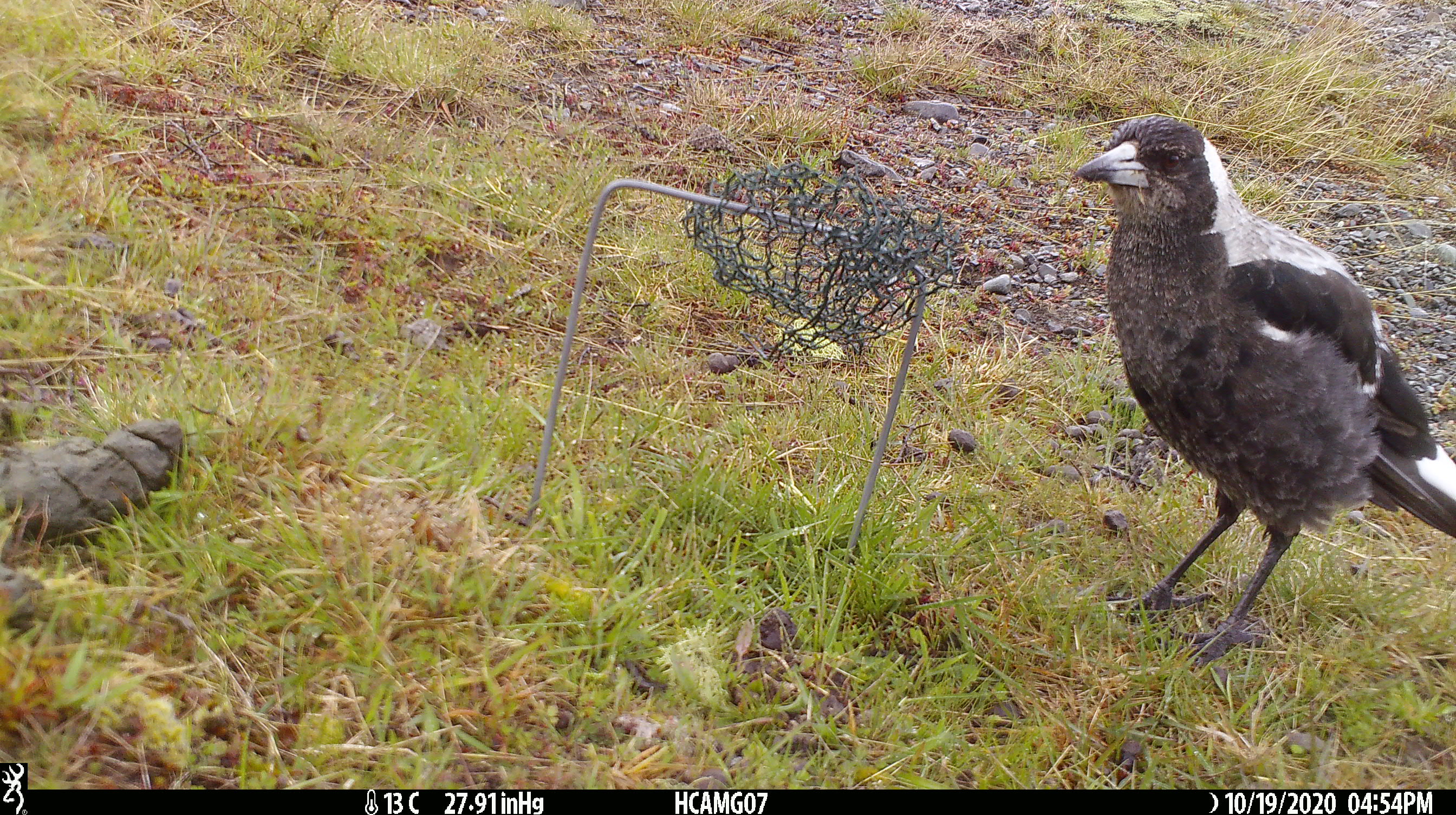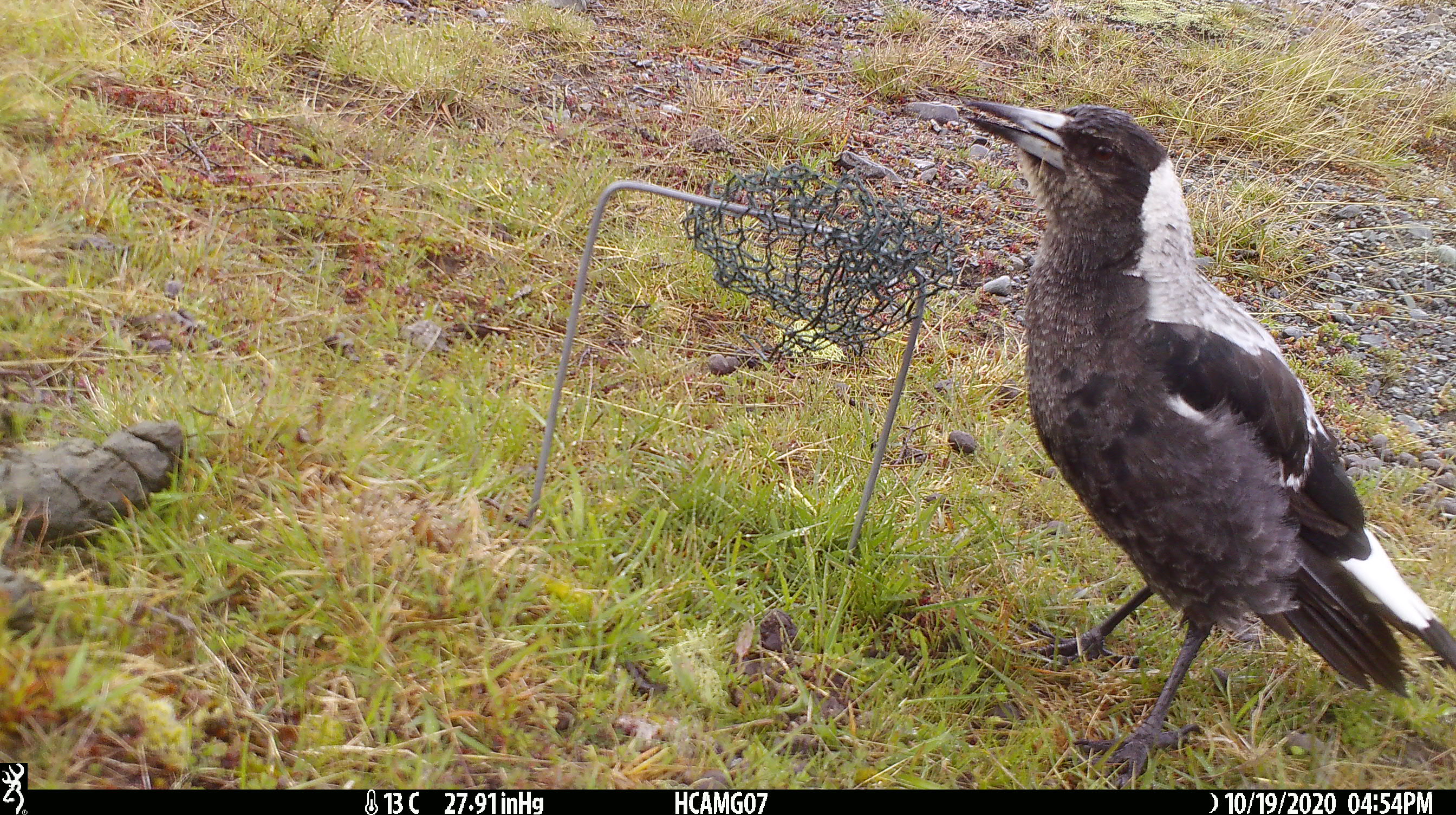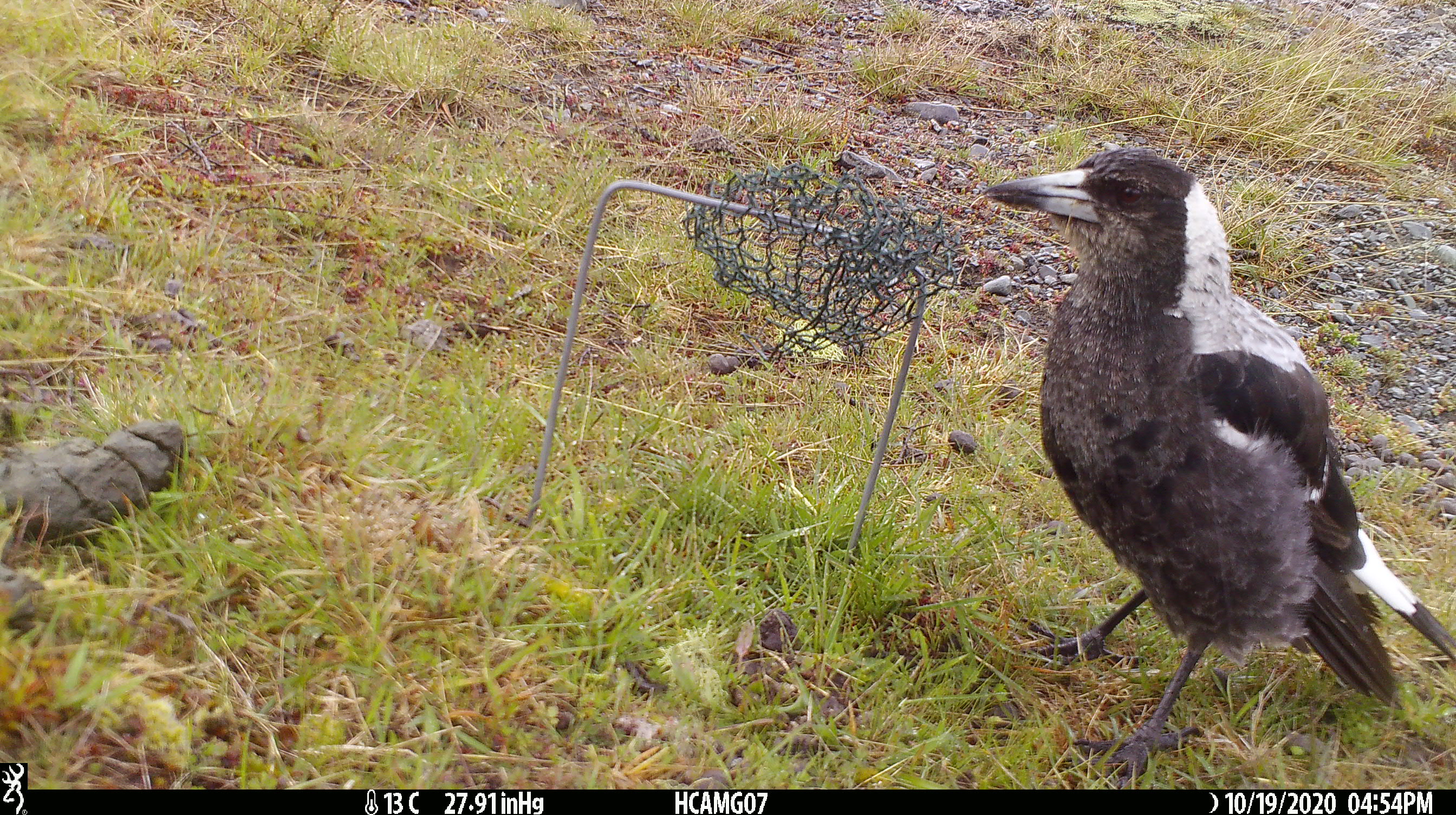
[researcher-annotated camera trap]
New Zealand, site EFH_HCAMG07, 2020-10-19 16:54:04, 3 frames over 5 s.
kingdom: Animalia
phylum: Chordata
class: Aves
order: Passeriformes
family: Artamidae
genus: Gymnorhina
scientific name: Gymnorhina tibicen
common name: australian magpie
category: magpie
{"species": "magpie (australian magpie) (Gymnorhina tibicen)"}